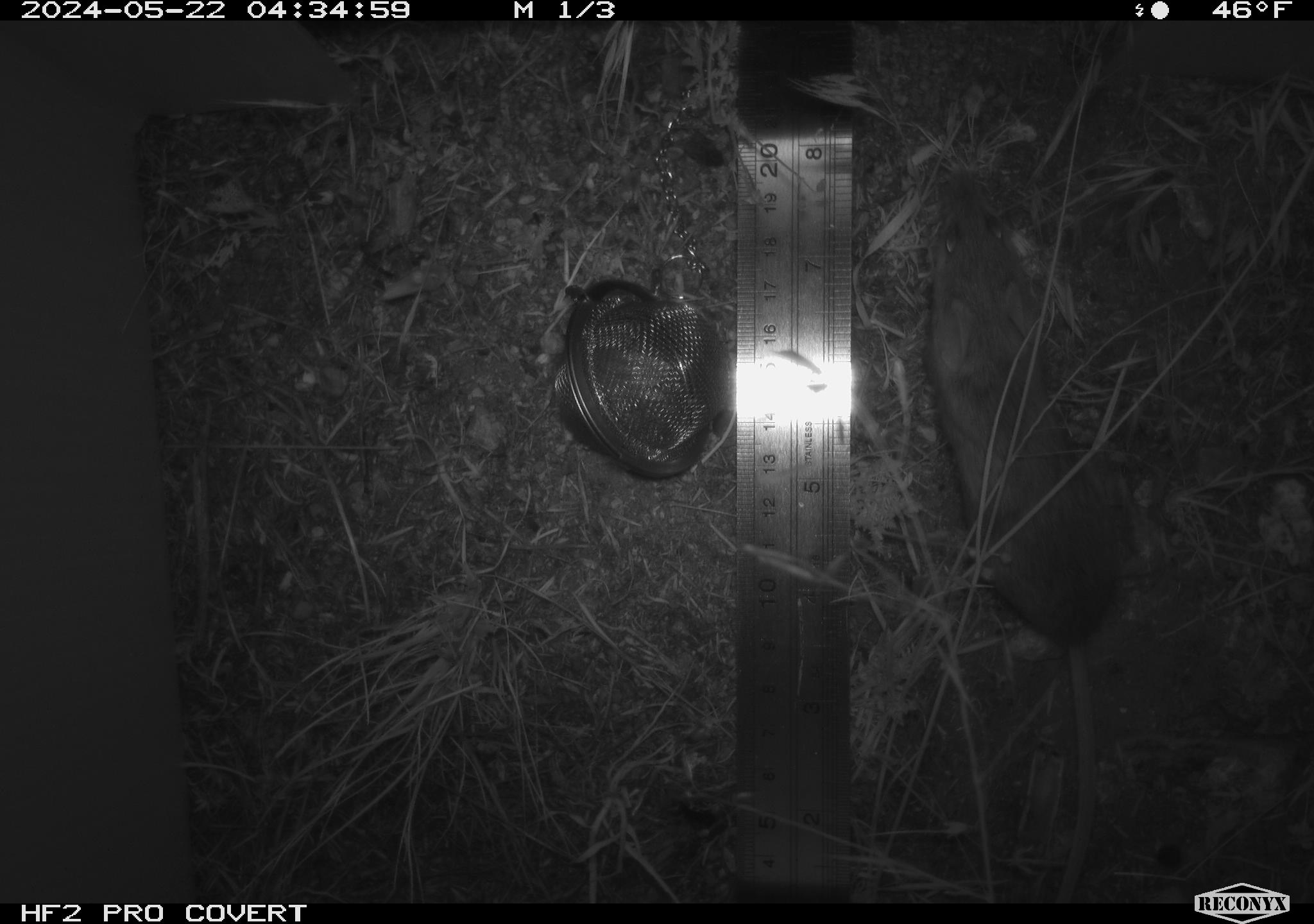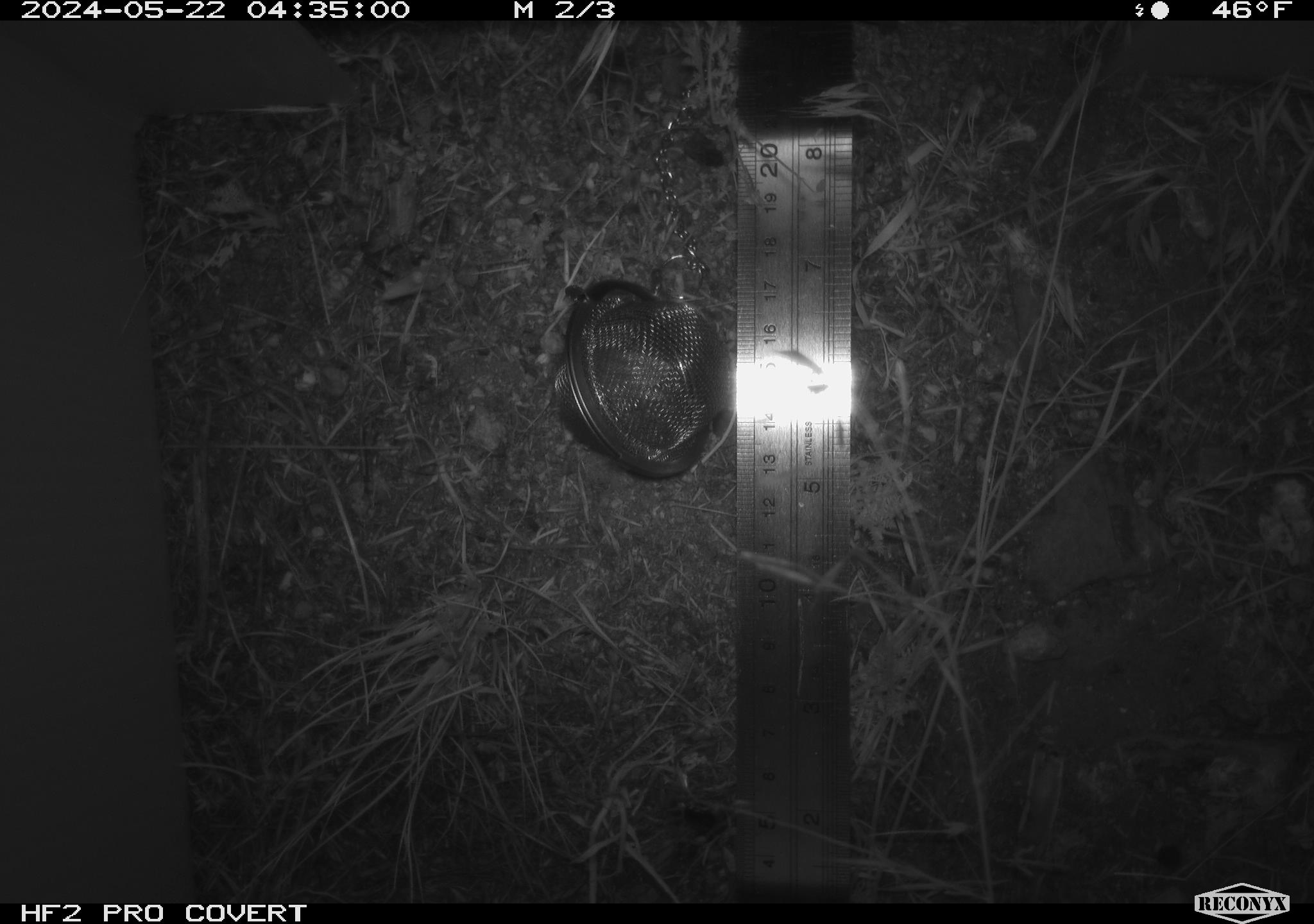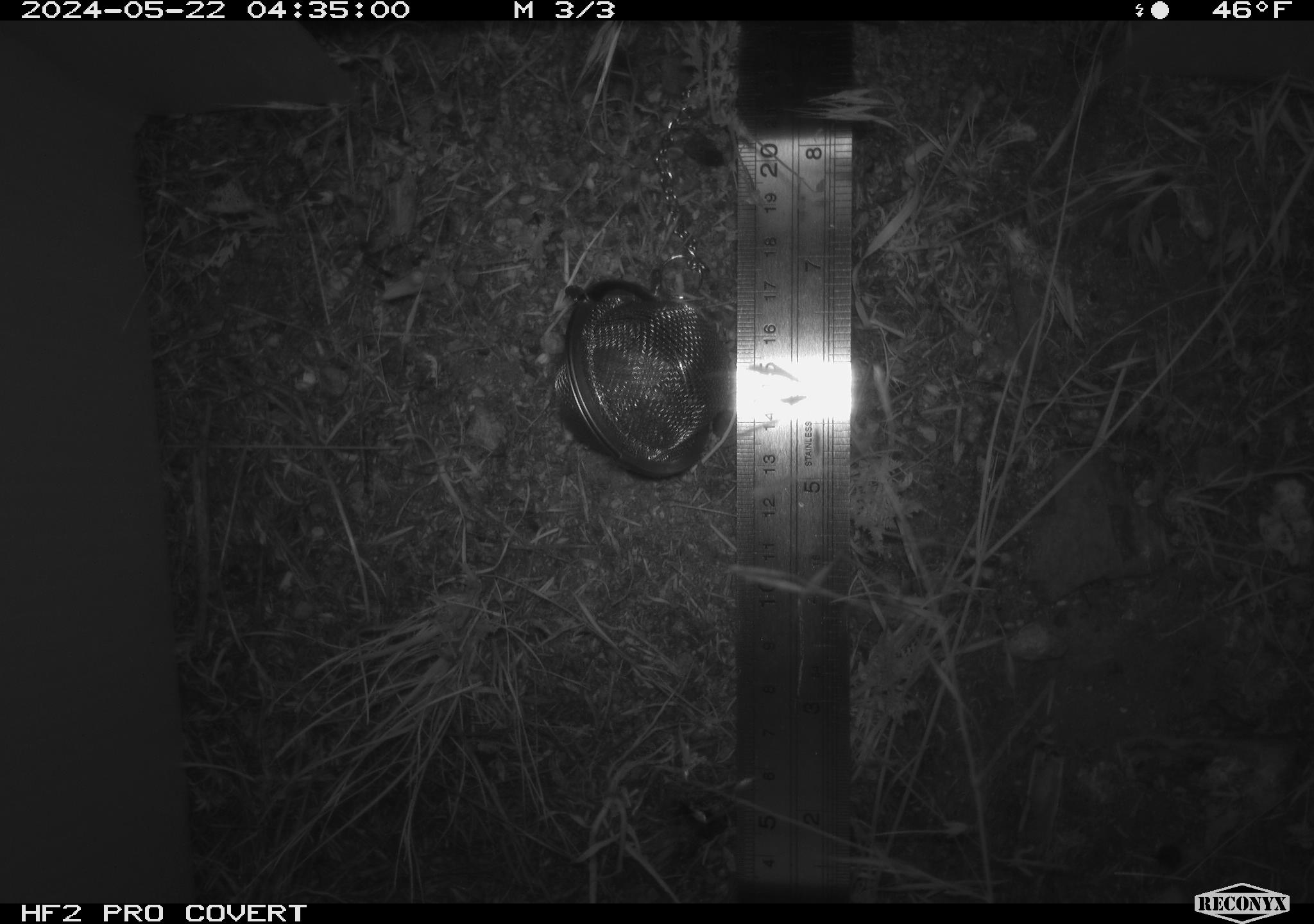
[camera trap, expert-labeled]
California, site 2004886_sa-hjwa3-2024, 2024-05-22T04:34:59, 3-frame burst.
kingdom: Animalia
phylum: Chordata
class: Mammalia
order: Rodentia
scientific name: Rodentia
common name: rodent